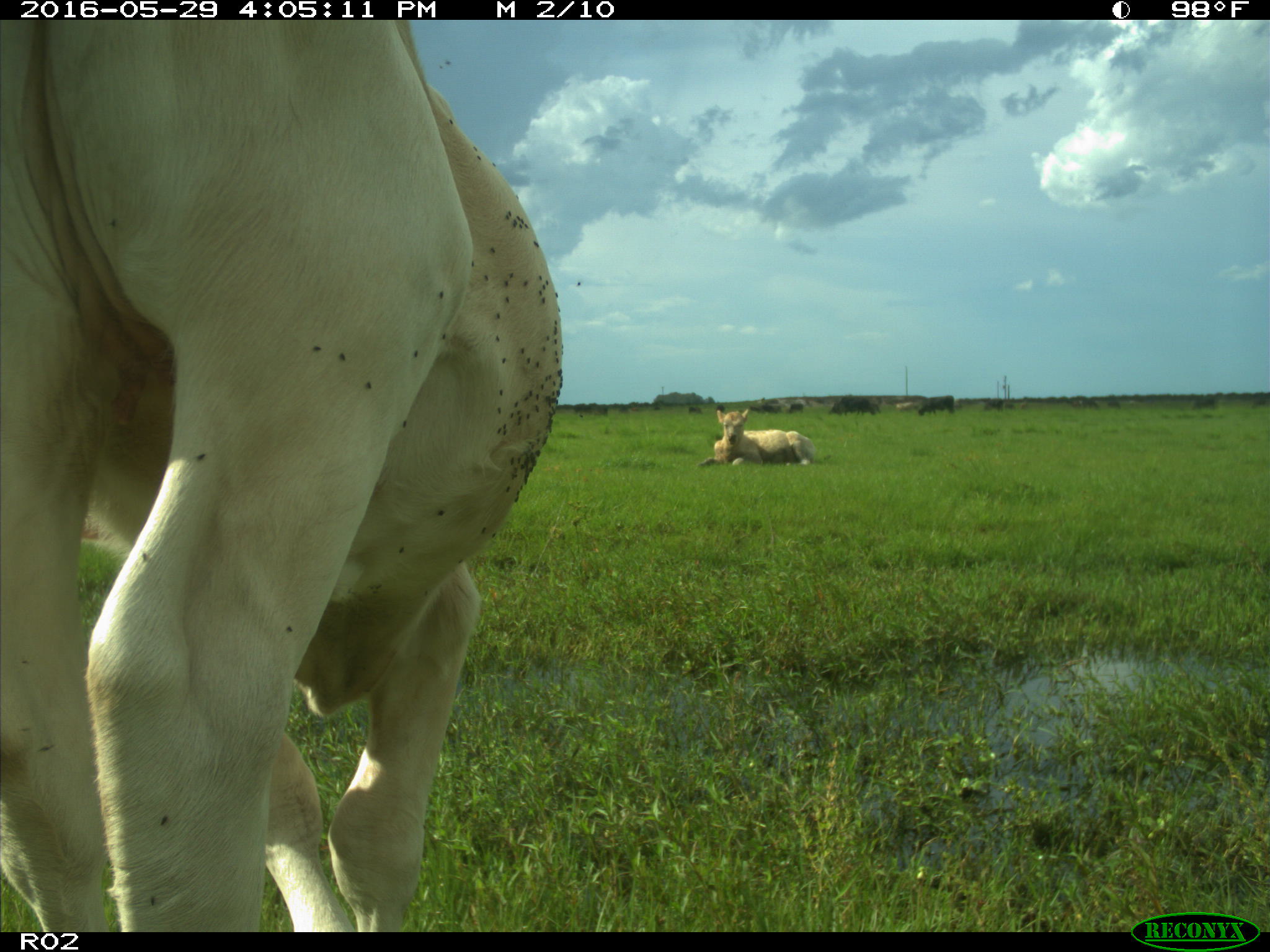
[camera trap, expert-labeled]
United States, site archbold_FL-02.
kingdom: Animalia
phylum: Chordata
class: Mammalia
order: Artiodactyla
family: Bovidae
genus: Bos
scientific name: Bos taurus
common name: domestic cow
Bos taurus (domestic cow).